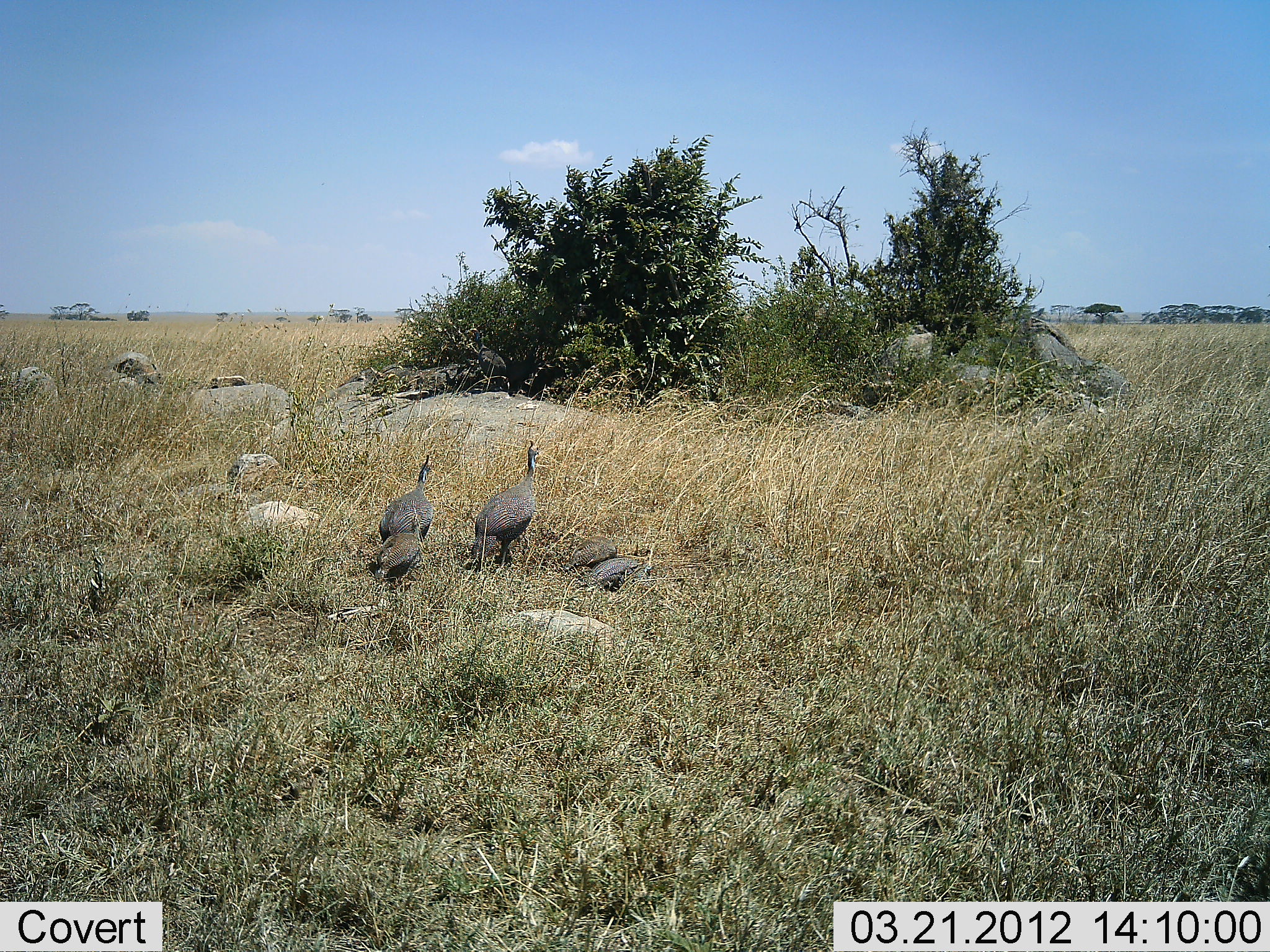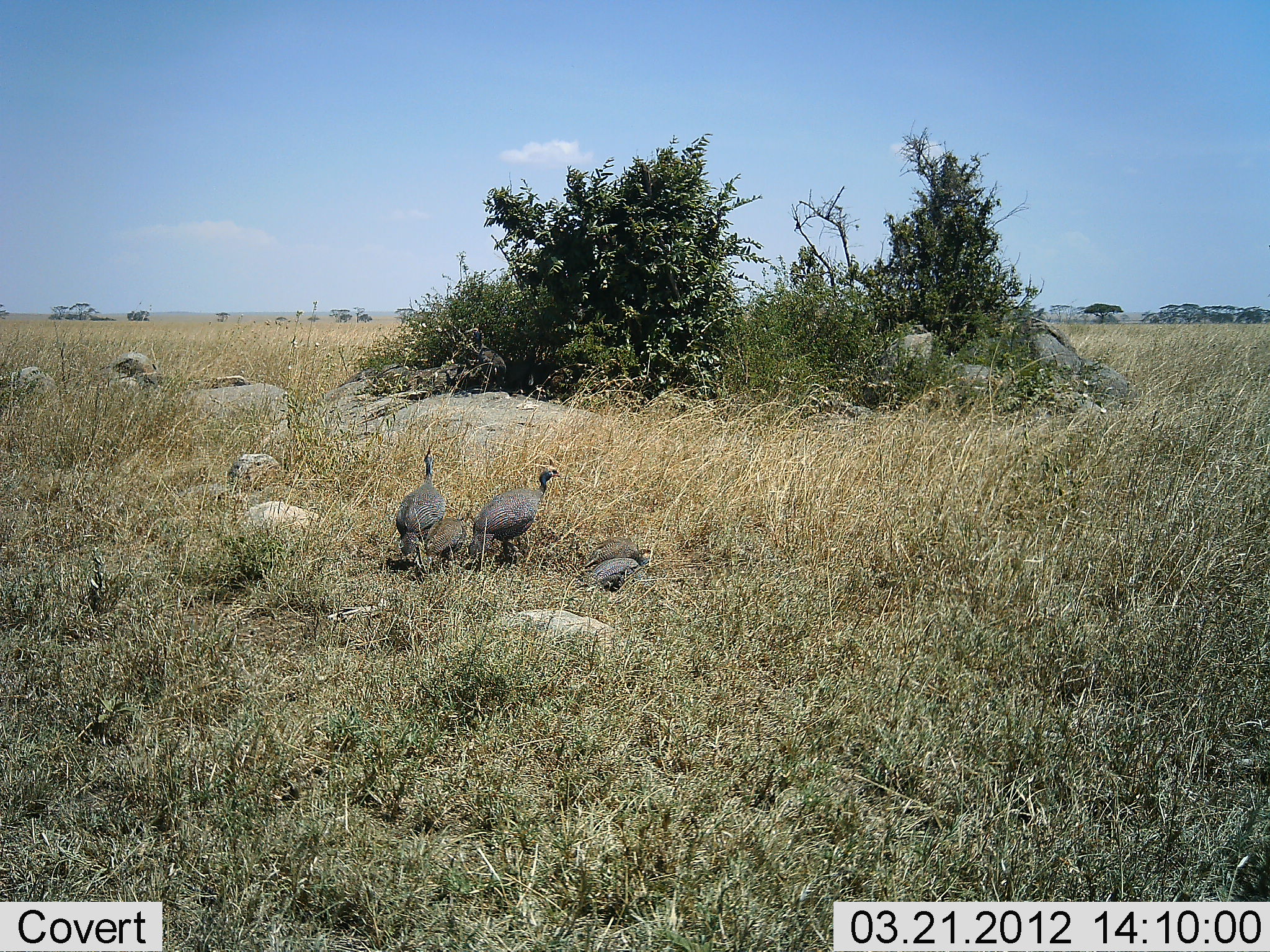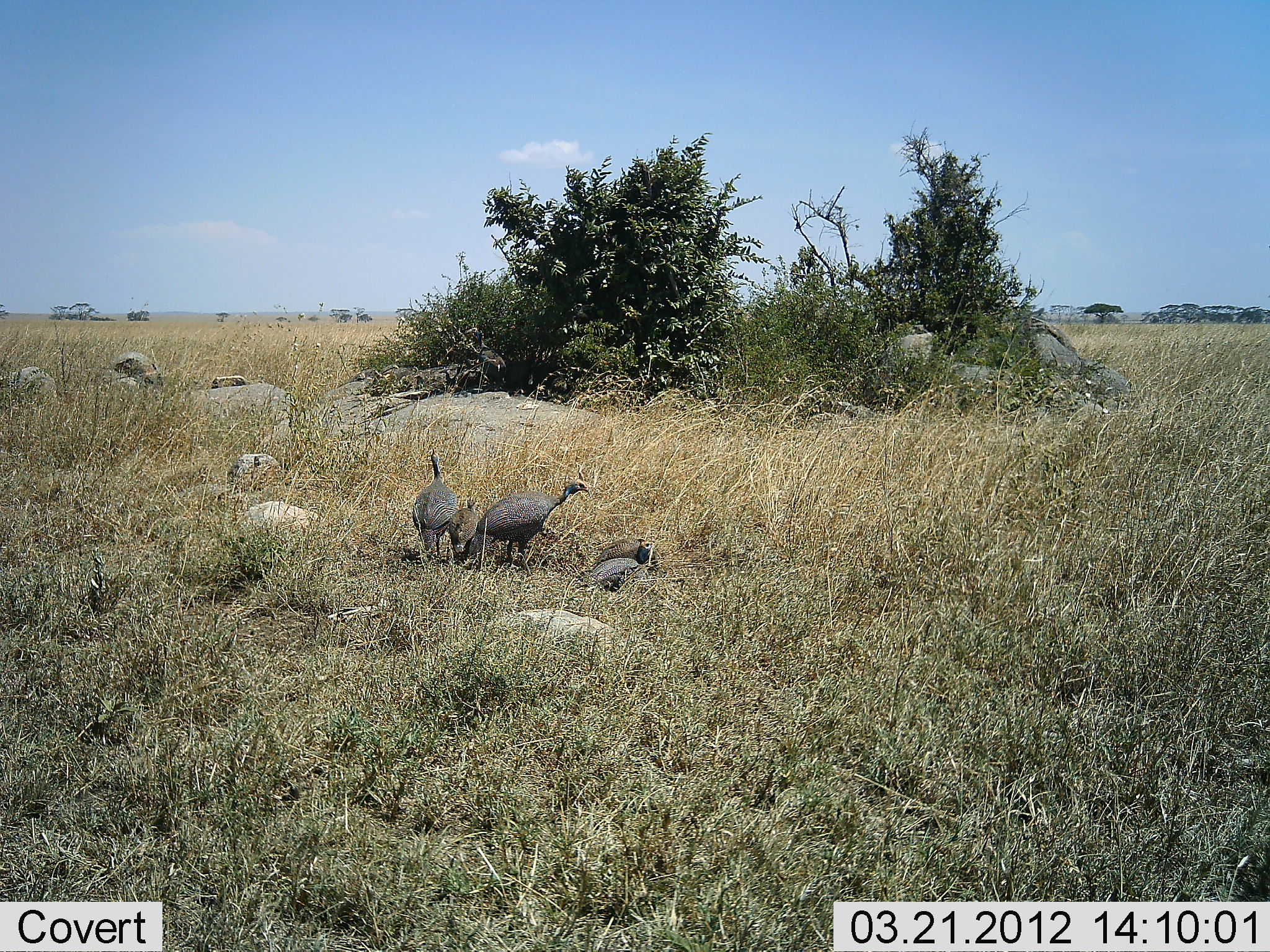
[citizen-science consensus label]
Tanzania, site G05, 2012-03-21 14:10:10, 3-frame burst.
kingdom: Animalia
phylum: Chordata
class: Aves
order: Galliformes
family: Numididae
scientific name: Numididae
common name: guinea fowl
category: guineafowl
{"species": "guineafowl (guinea fowl) (Numididae)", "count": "3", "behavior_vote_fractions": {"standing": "52%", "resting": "17%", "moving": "65%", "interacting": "0%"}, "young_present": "26%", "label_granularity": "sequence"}